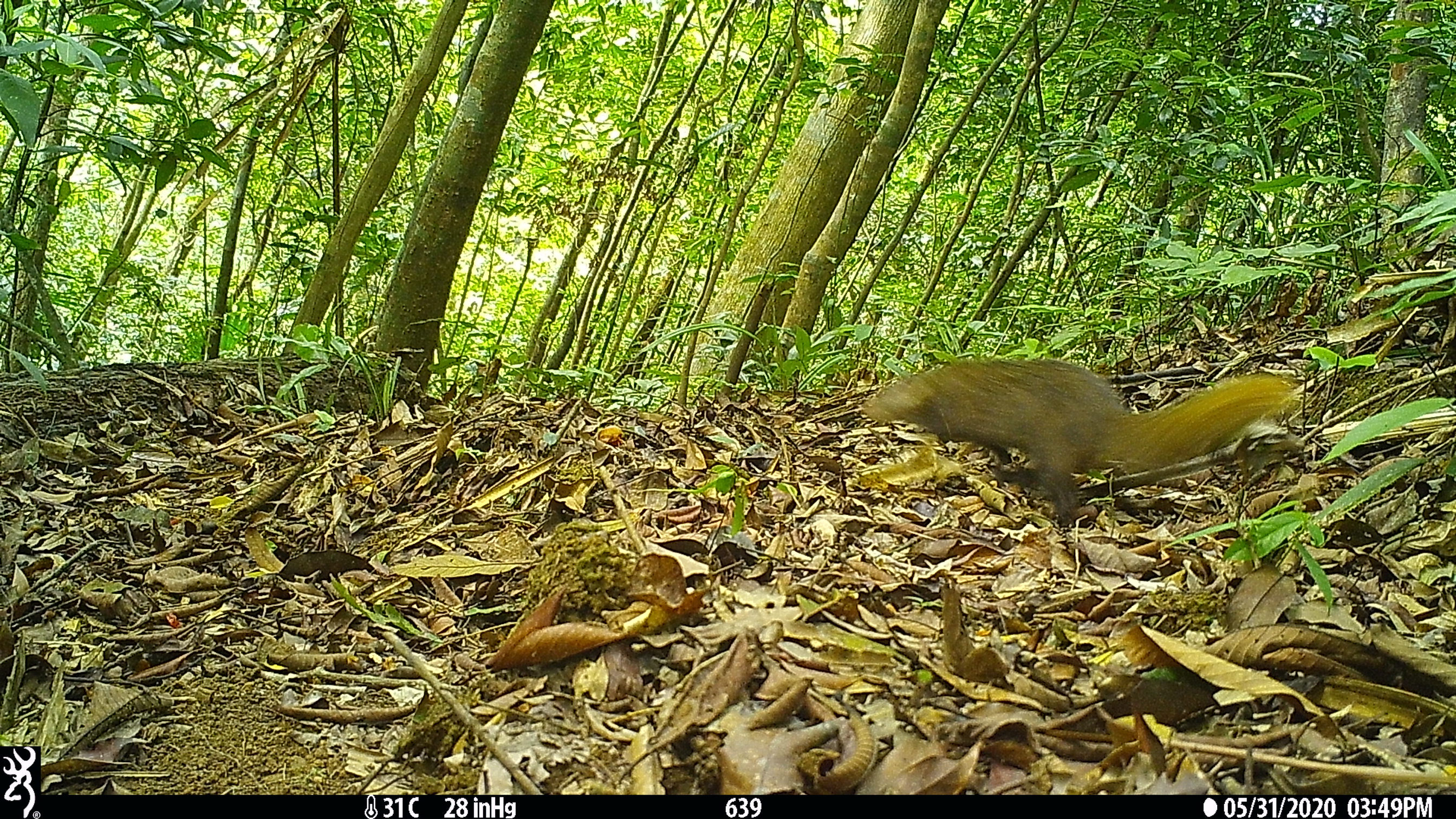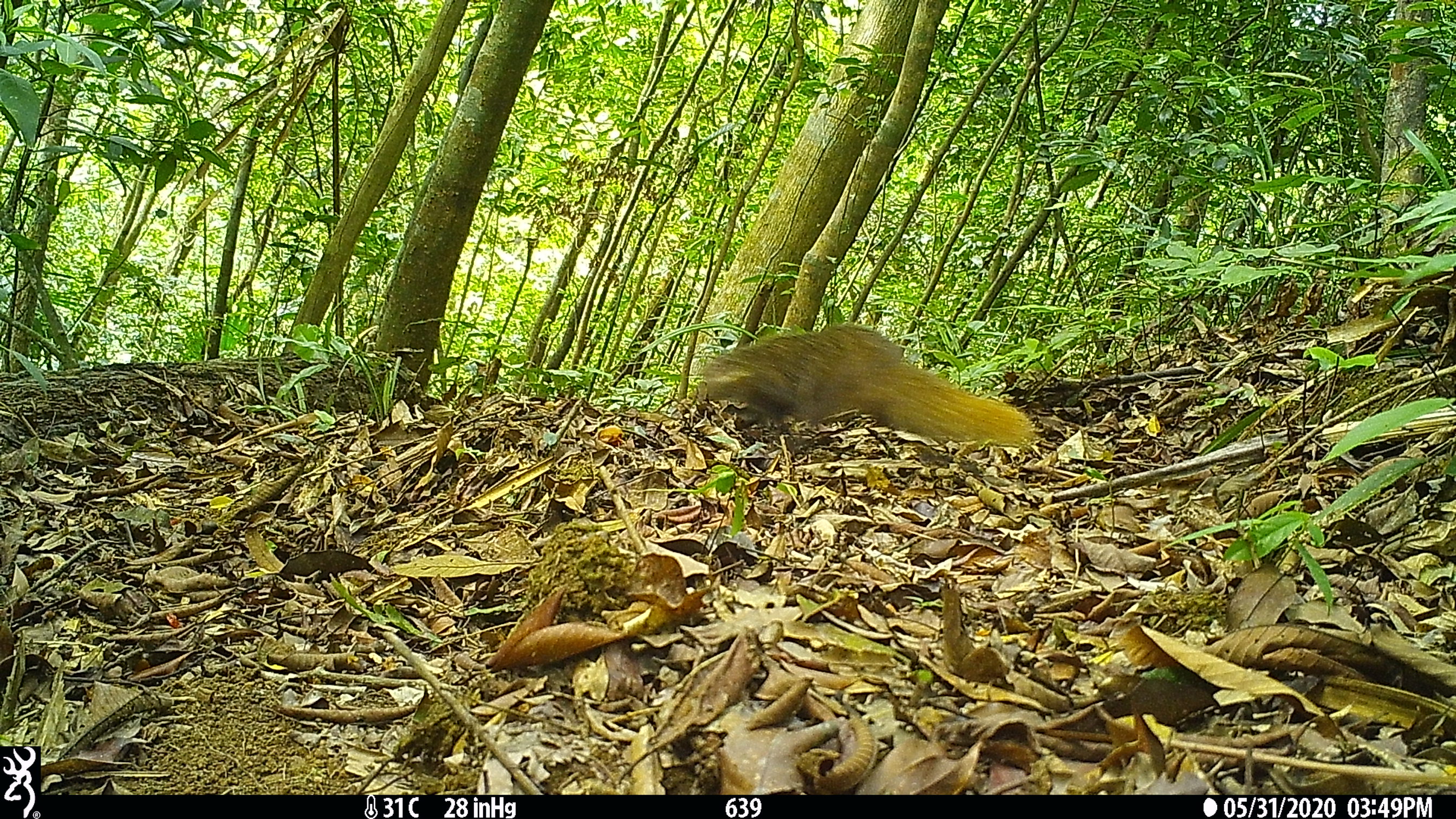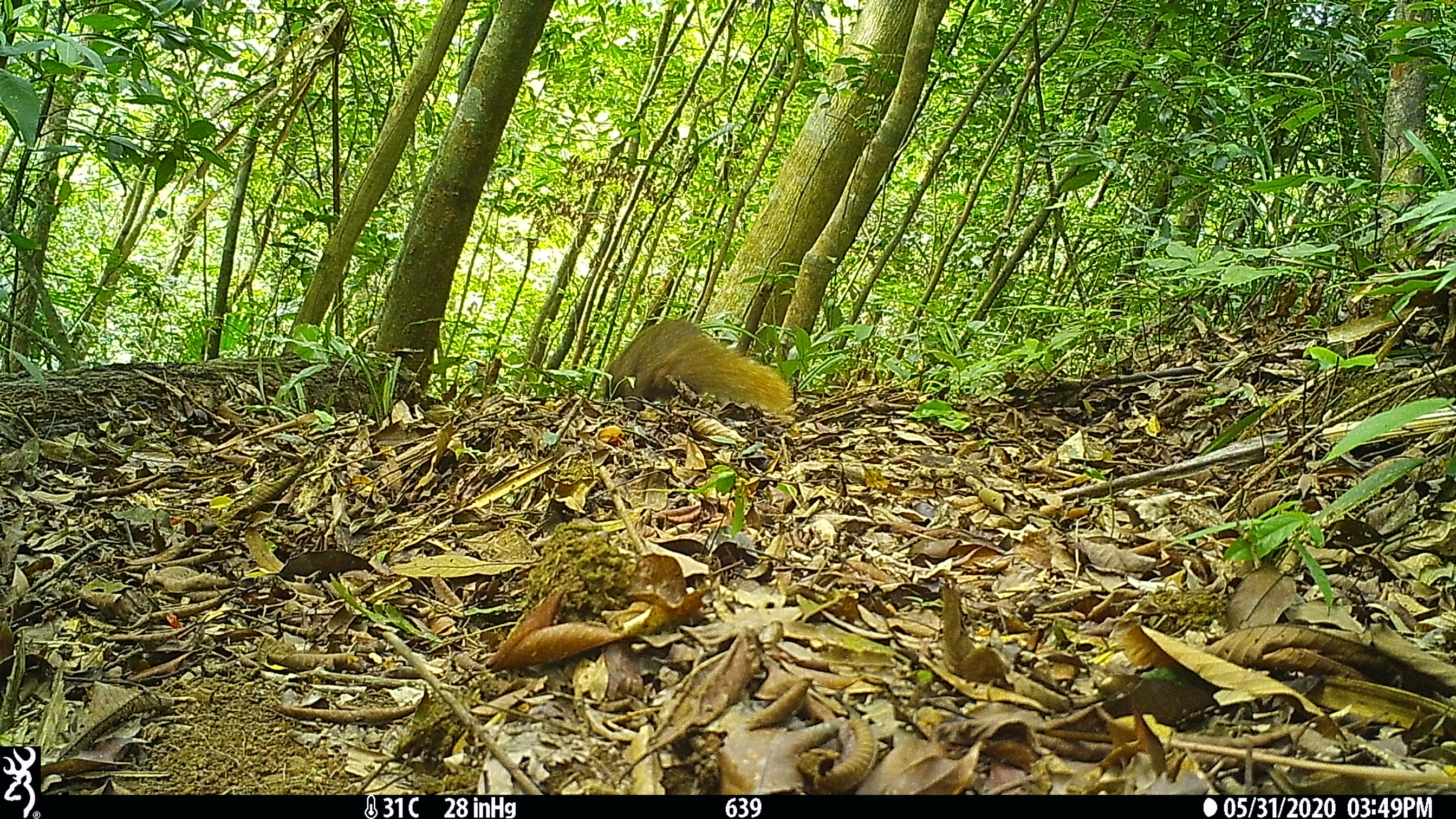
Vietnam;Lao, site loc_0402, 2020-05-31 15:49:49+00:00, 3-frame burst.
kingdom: Animalia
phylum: Chordata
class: Mammalia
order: Carnivora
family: Herpestidae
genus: Urva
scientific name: Urva urva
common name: crab-eating mongoose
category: crab eating mongoose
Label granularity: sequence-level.